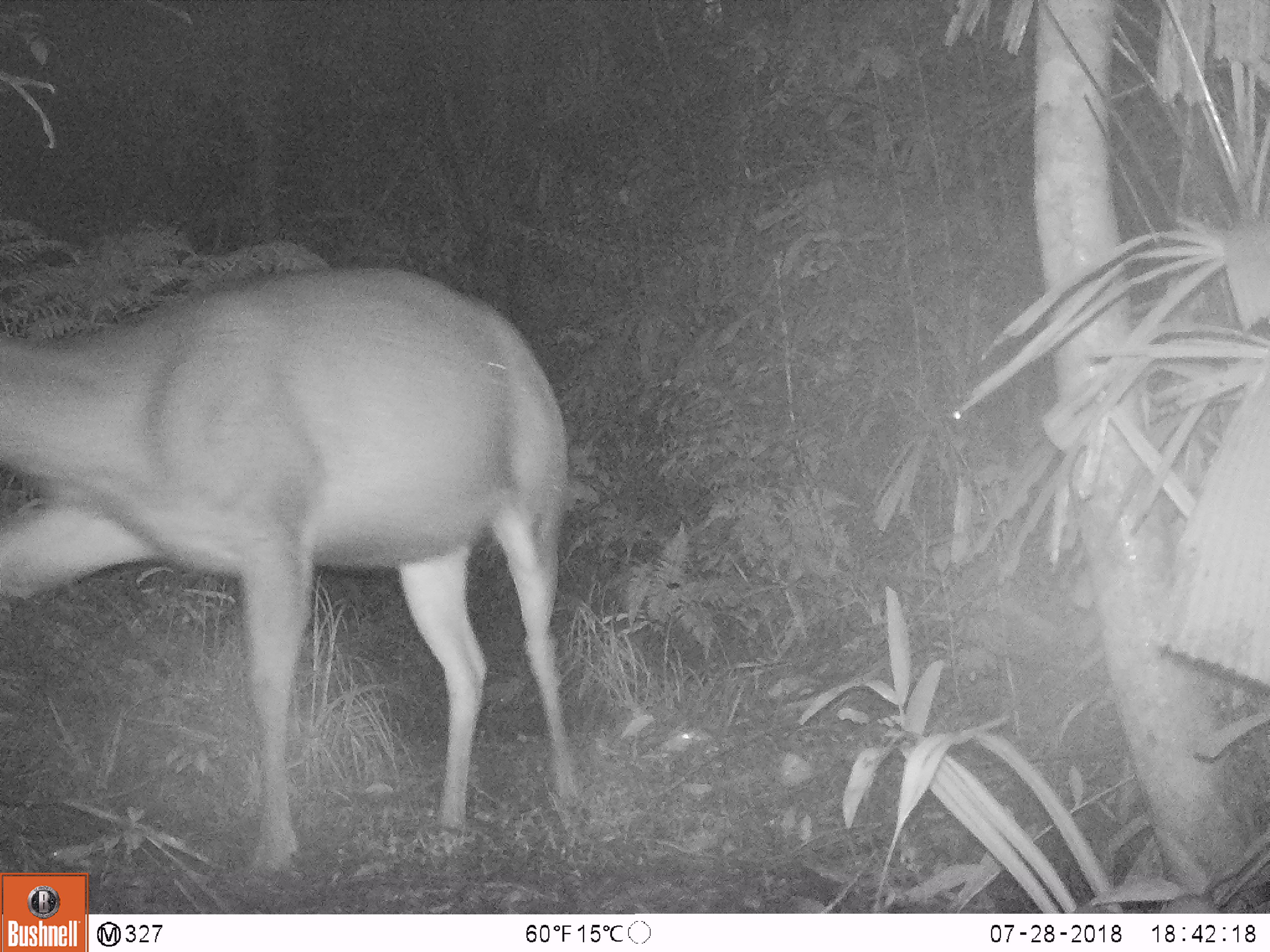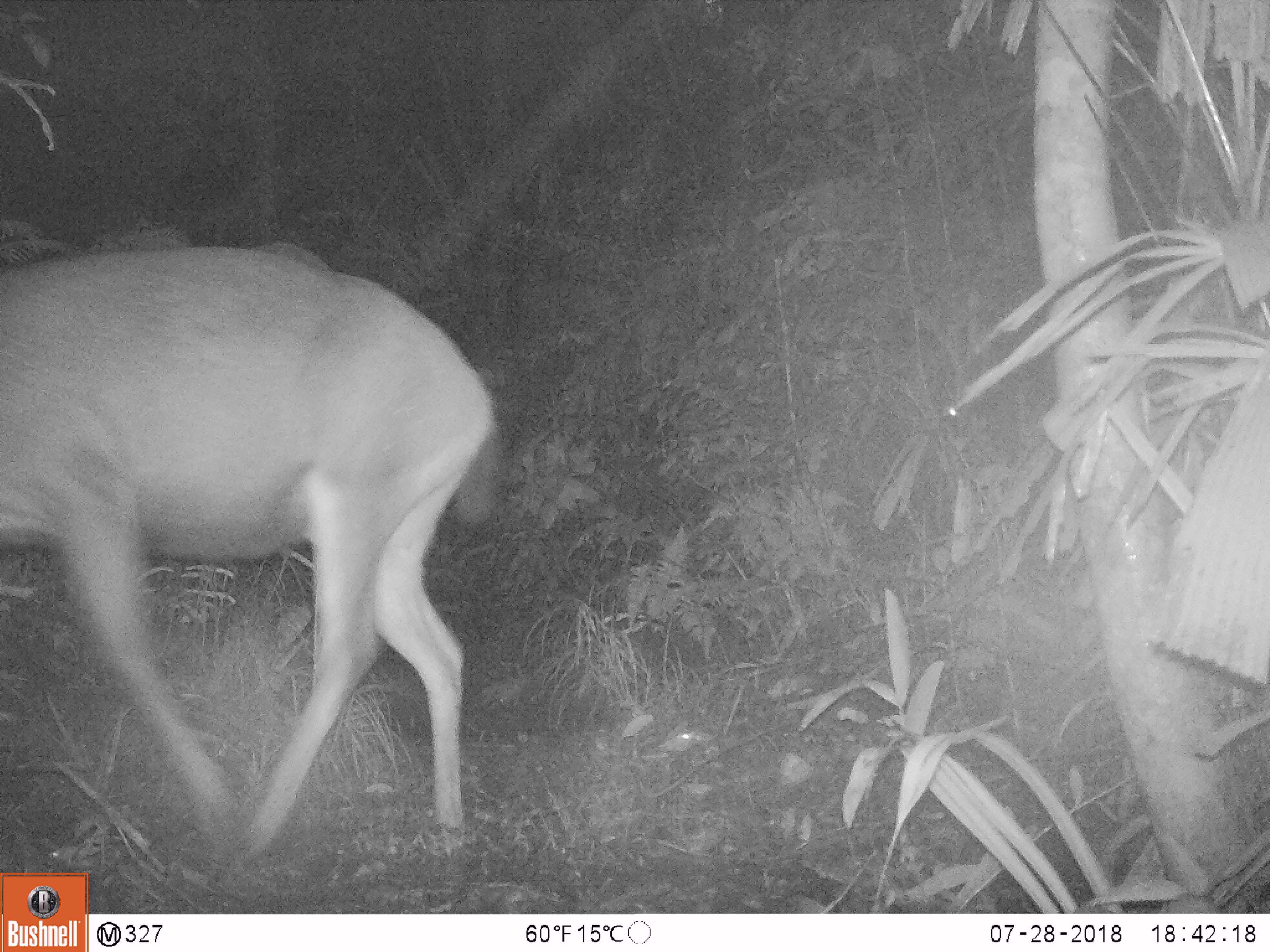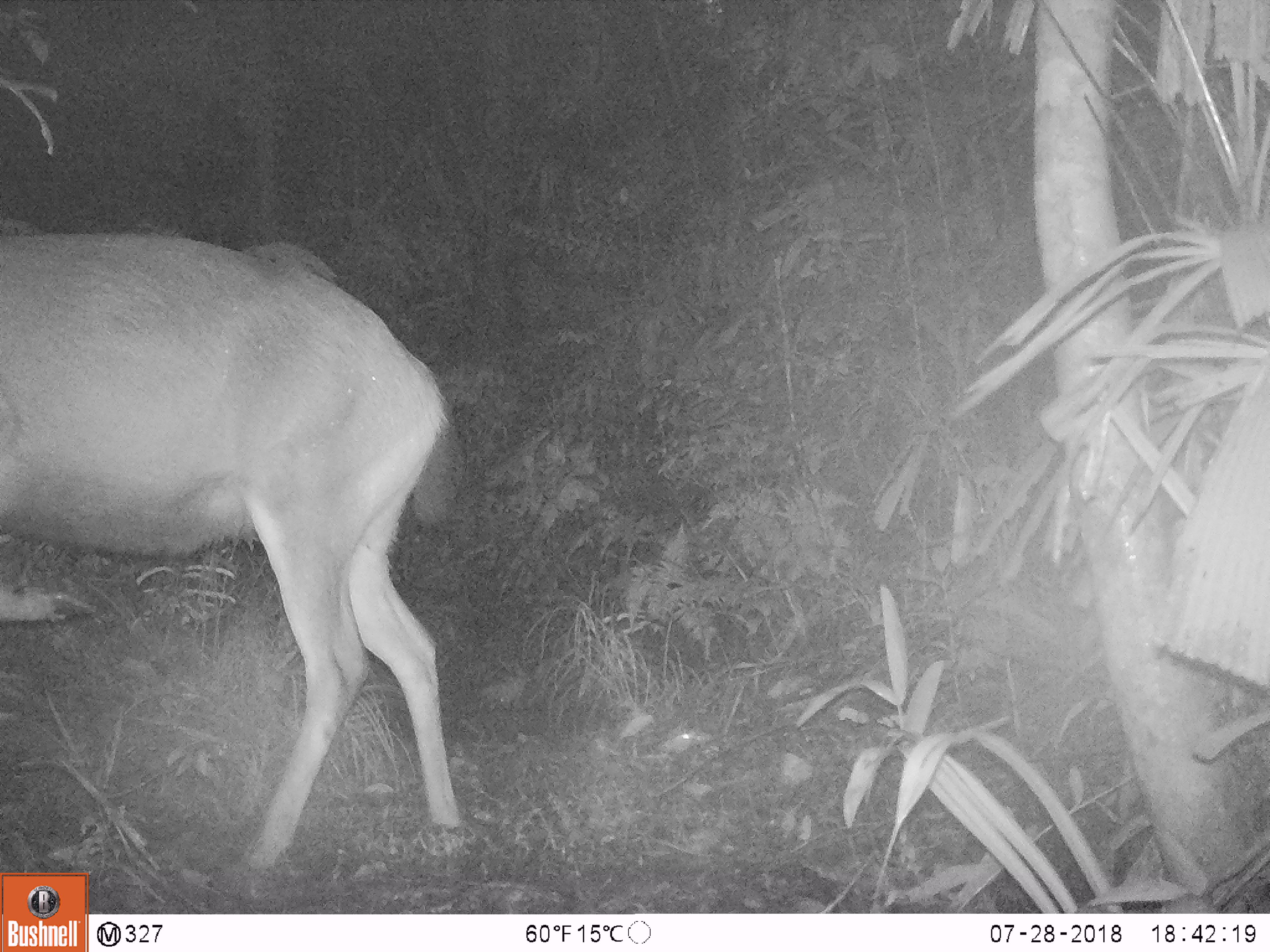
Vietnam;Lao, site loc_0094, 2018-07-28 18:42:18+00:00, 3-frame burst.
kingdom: Animalia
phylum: Chordata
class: Mammalia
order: Artiodactyla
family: Cervidae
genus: Rusa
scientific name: Rusa unicolor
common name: sambar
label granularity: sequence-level